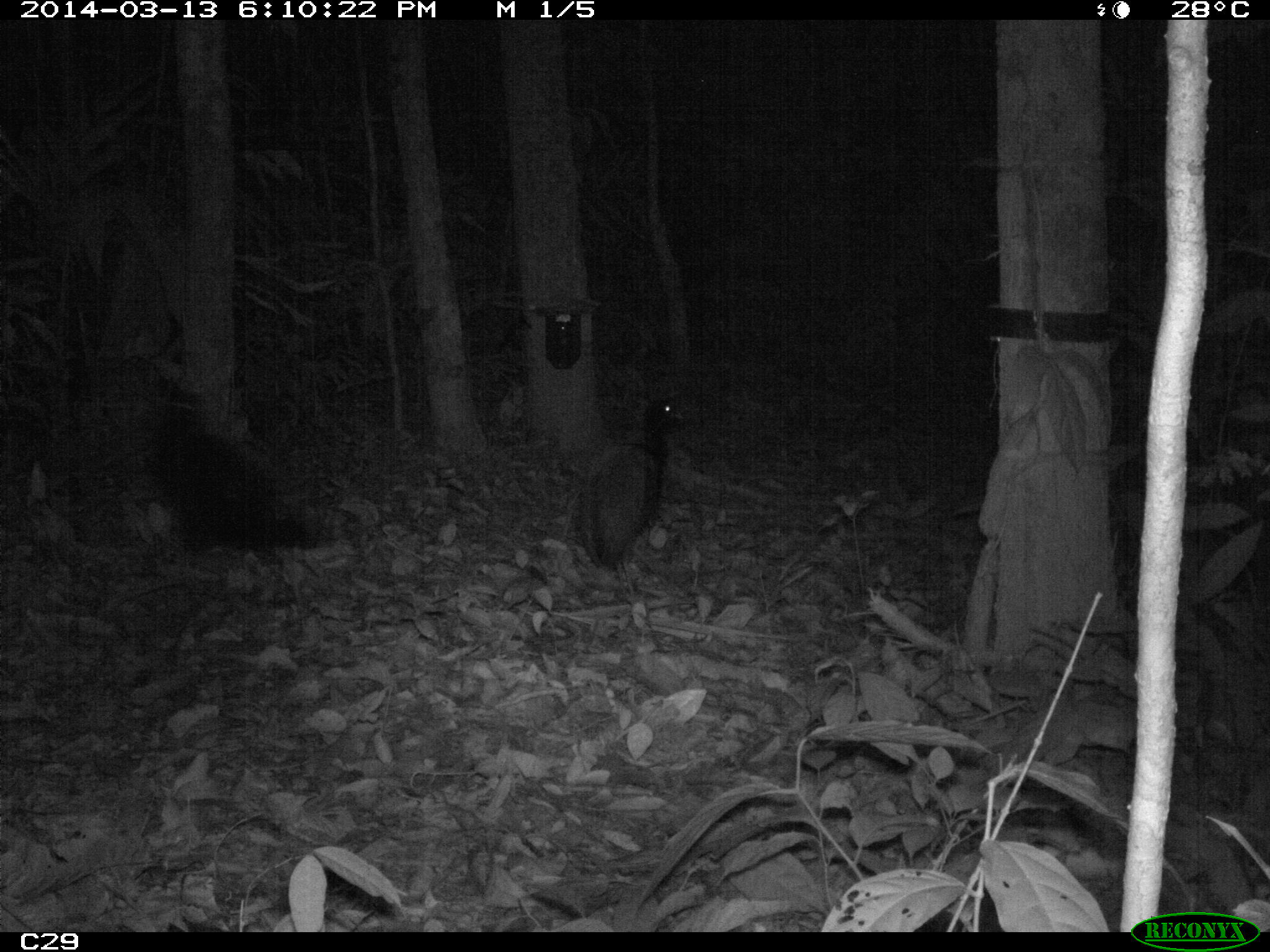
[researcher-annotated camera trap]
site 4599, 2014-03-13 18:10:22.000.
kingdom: Animalia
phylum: Chordata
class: Aves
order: Gruiformes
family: Psophiidae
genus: Psophia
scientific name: Psophia crepitans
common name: gray-winged trumpeter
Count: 5.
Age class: adult.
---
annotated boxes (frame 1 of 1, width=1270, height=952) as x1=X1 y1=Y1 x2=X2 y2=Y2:
psophia crepitans: x1=149 y1=379 x2=321 y2=548; x1=578 y1=393 x2=680 y2=603